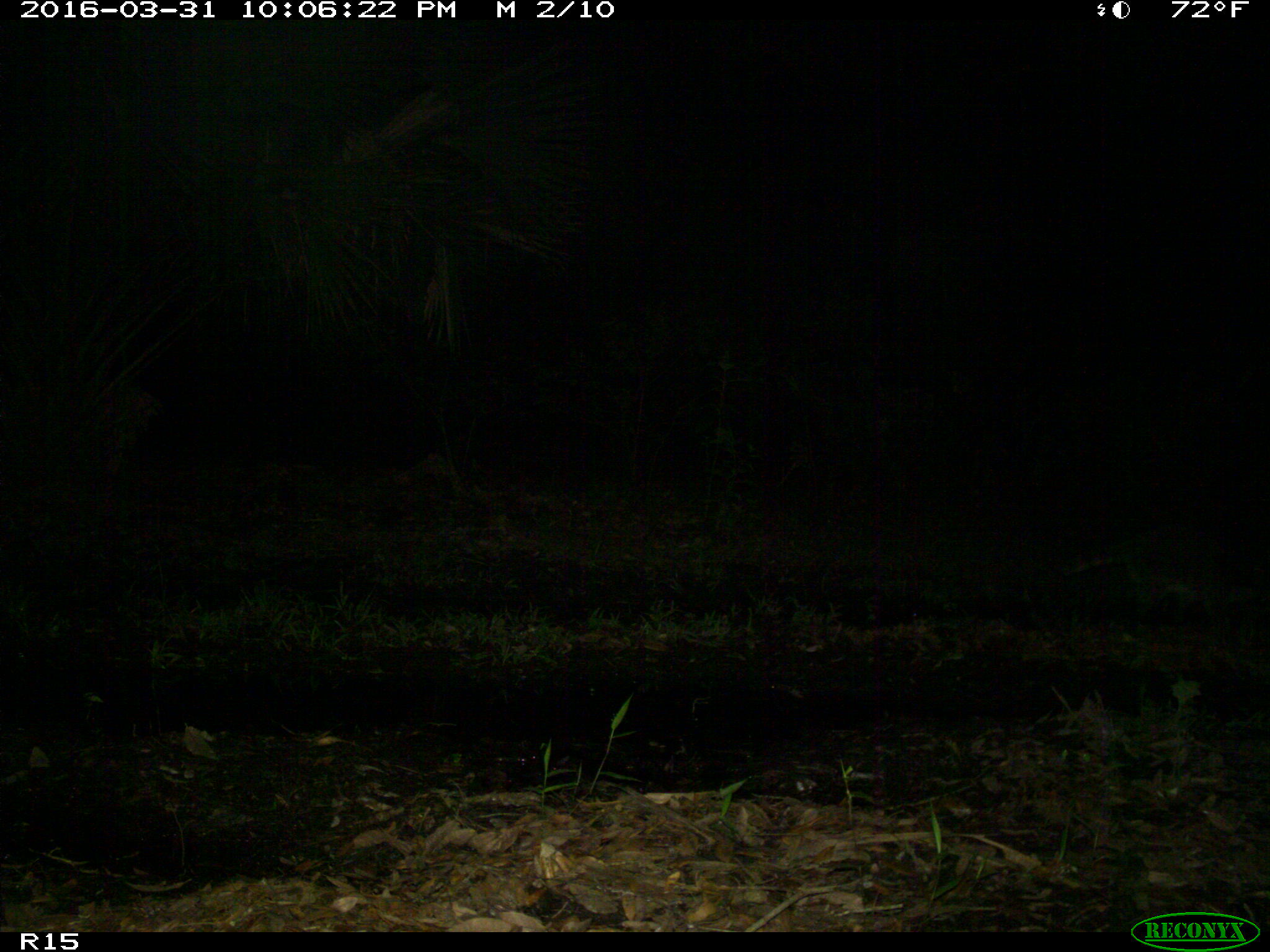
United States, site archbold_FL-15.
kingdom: Animalia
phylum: Chordata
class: Mammalia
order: Carnivora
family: Procyonidae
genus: Procyon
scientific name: Procyon lotor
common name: common raccoon